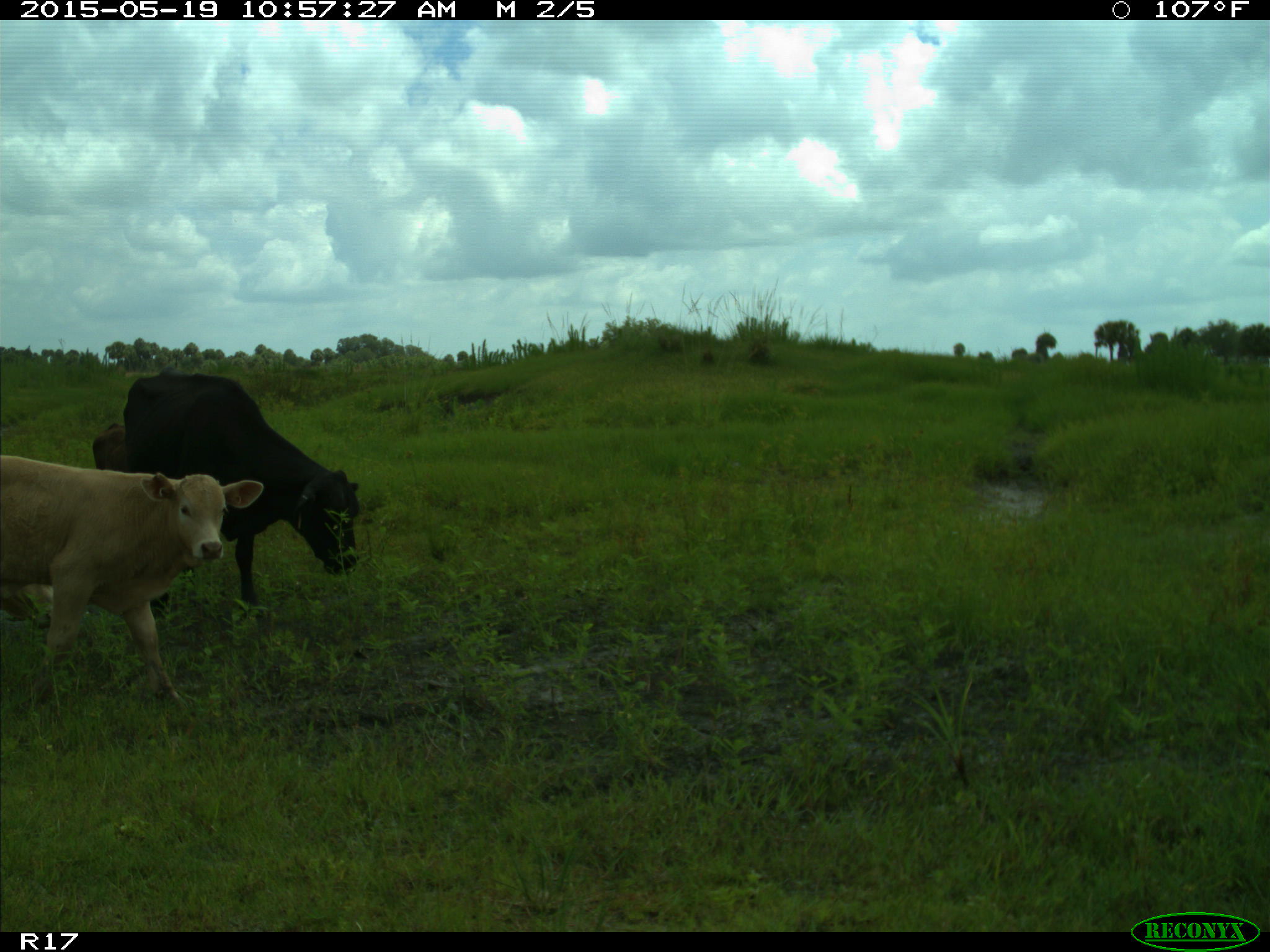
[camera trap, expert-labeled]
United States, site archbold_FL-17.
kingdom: Animalia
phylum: Chordata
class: Mammalia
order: Artiodactyla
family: Bovidae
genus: Bos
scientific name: Bos taurus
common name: domestic cow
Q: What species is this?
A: Bos taurus (domestic cow).